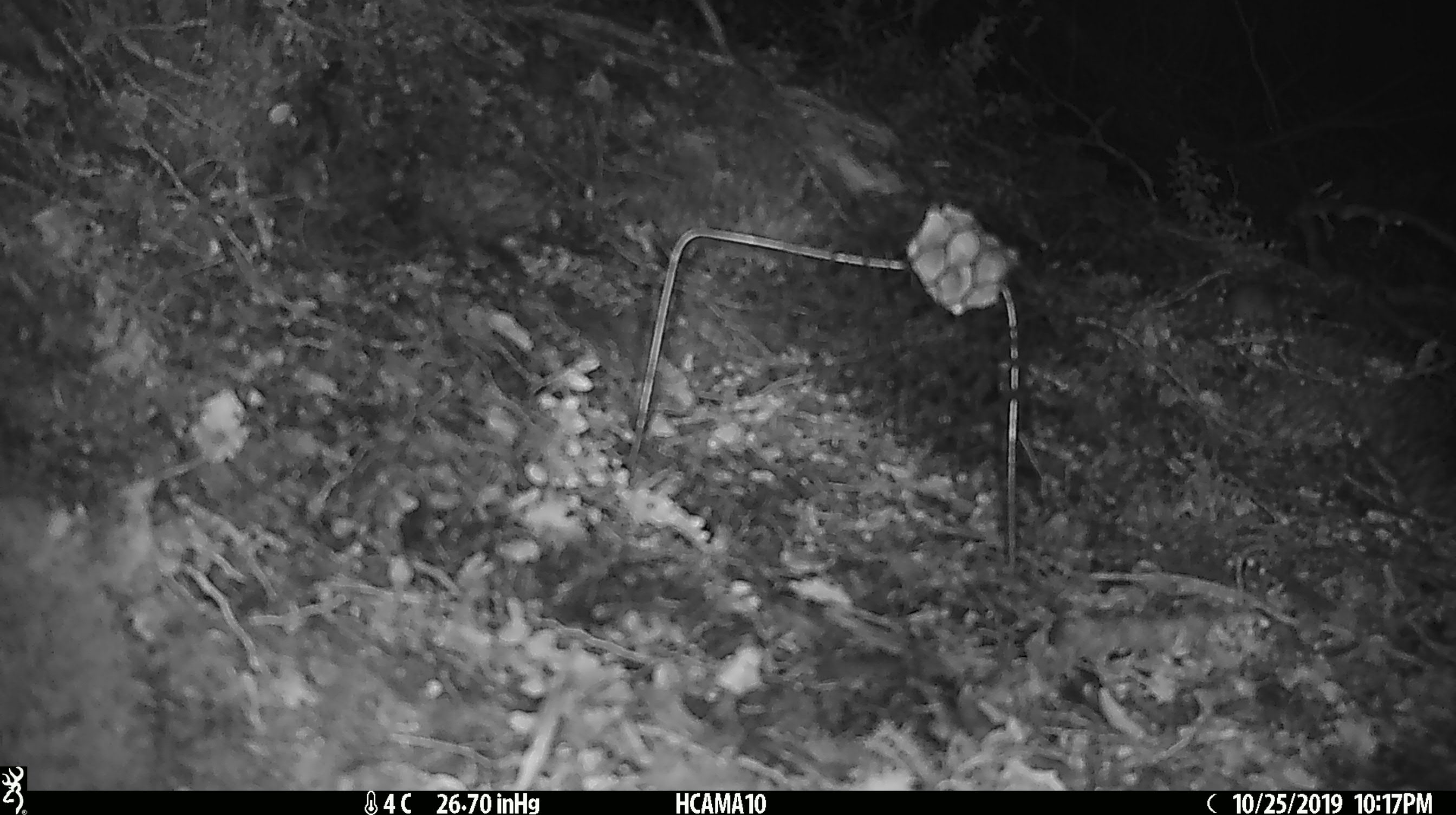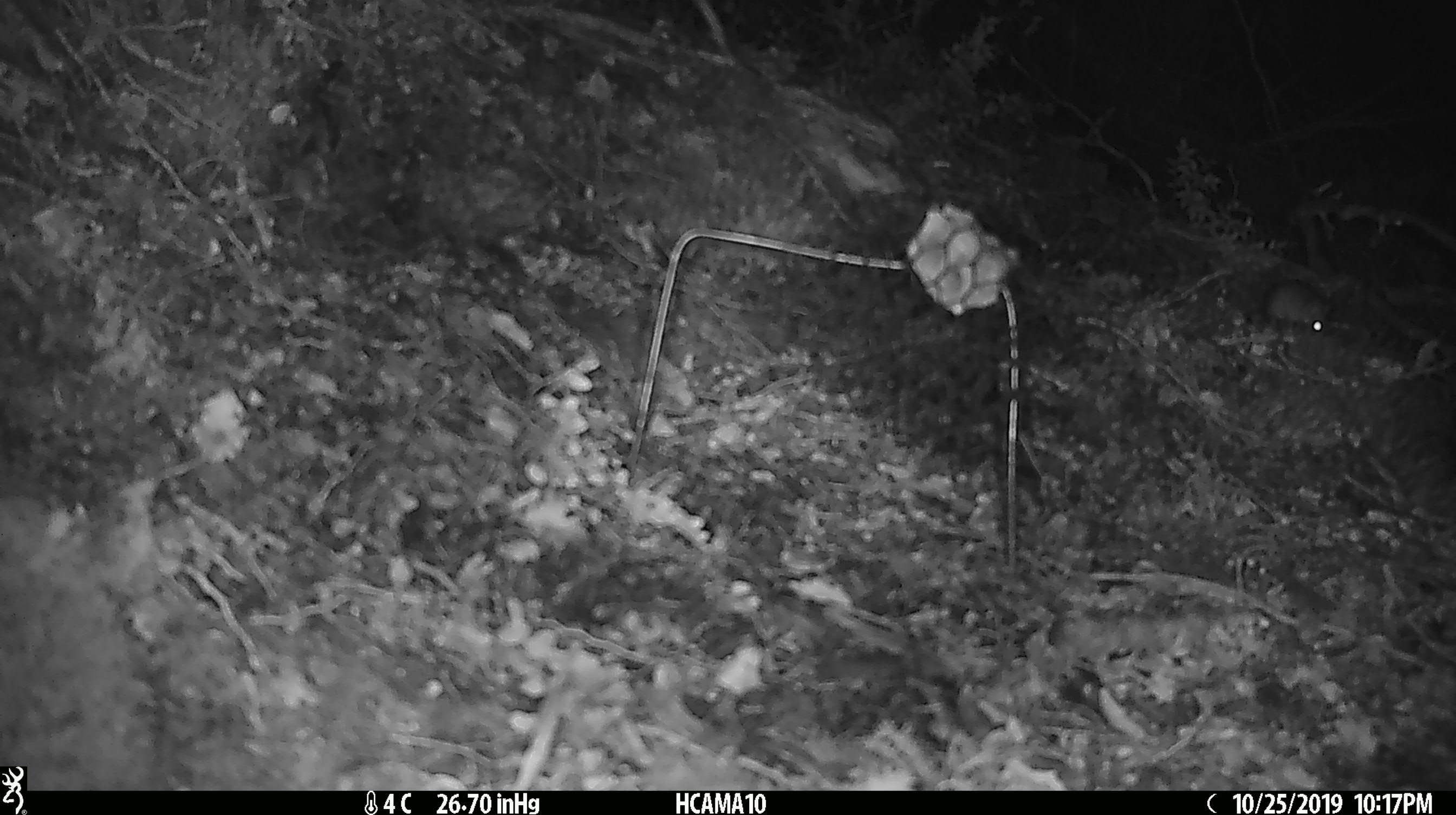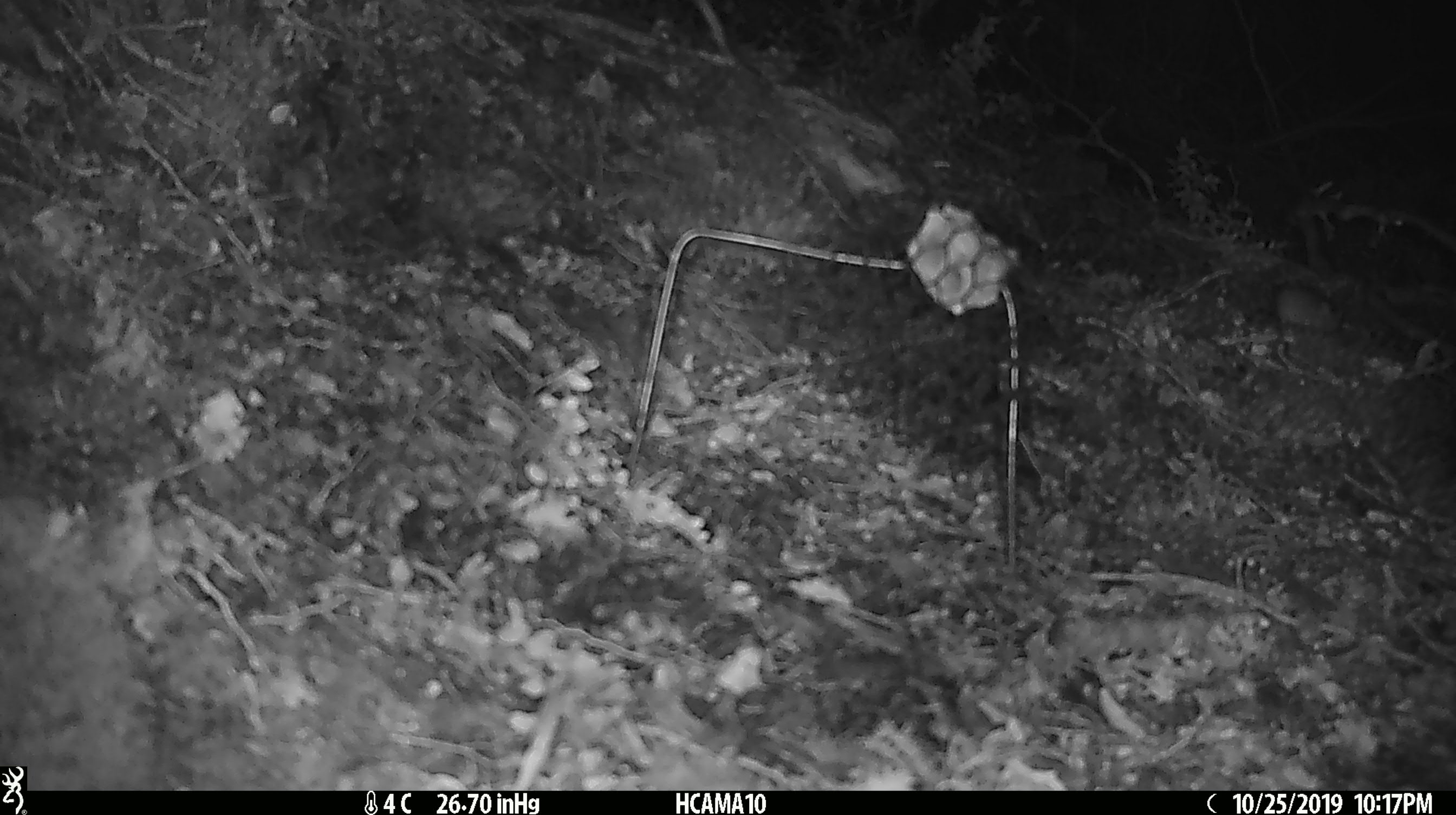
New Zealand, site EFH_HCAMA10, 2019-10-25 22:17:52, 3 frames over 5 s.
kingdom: Animalia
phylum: Chordata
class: Mammalia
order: Rodentia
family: Muridae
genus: Mus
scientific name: Mus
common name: mouse